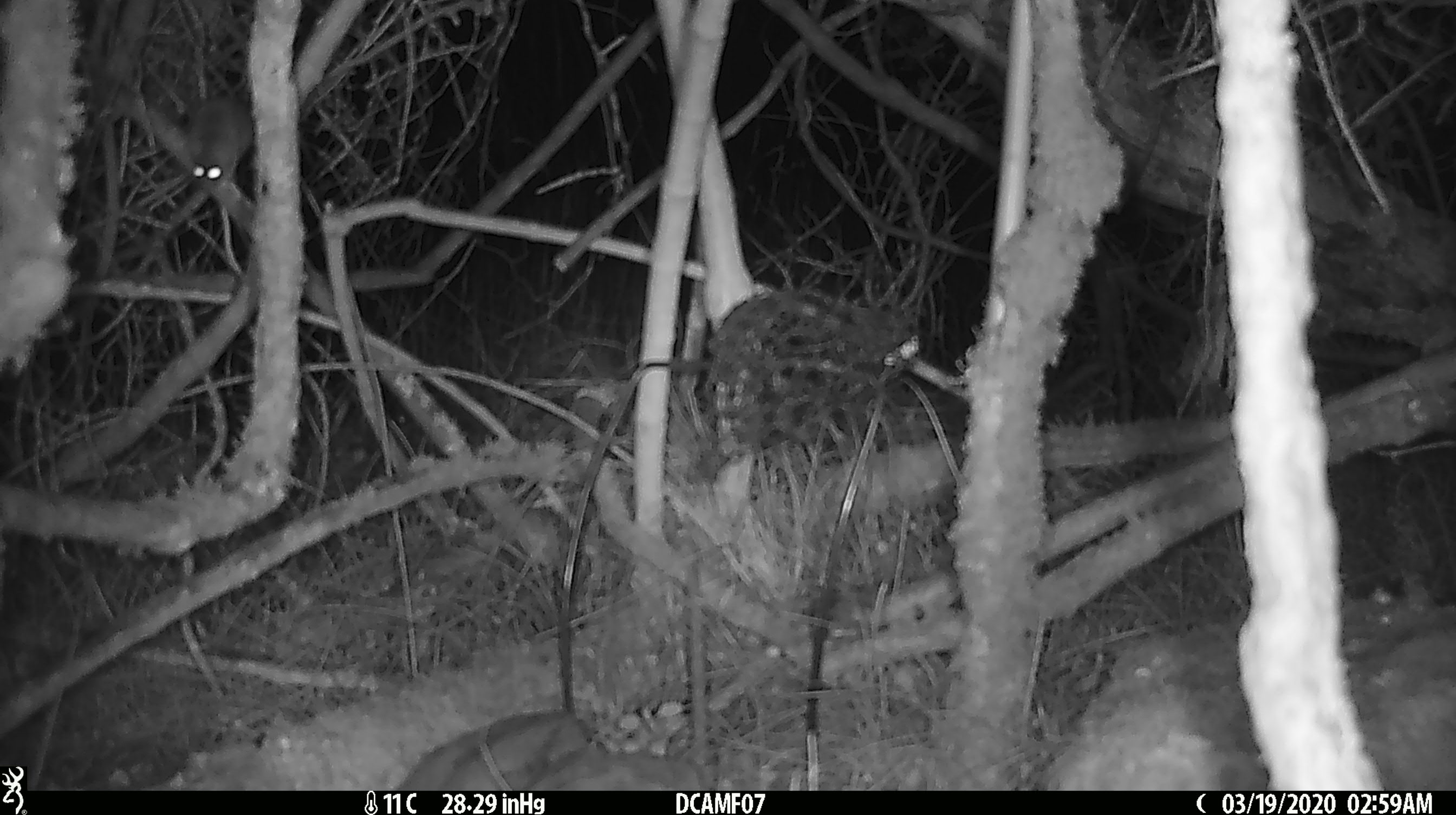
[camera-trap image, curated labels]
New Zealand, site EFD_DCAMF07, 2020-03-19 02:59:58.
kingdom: Animalia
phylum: Chordata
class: Mammalia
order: Rodentia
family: Muridae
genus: Mus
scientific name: Mus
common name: mouse